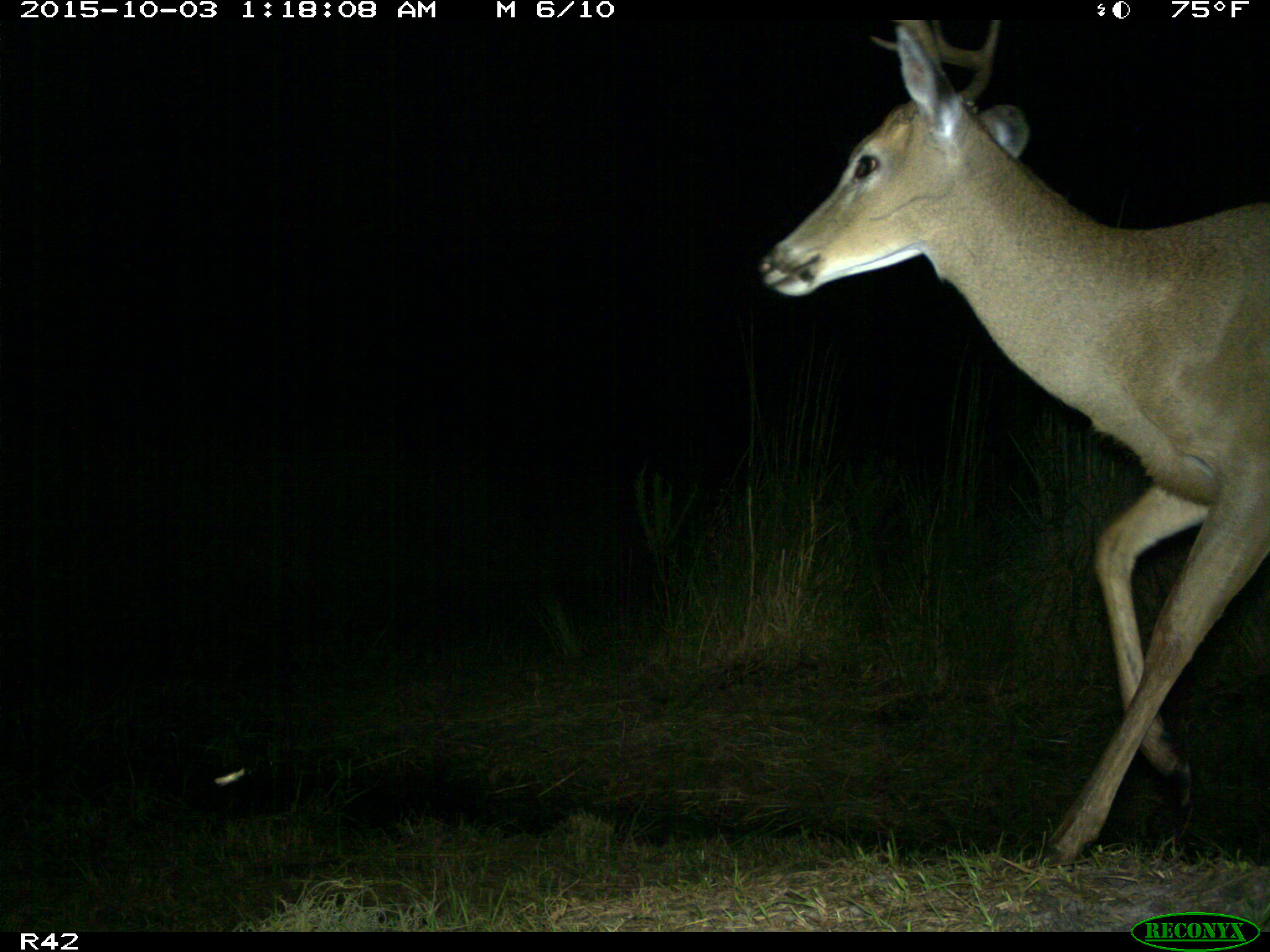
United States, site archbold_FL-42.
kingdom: Animalia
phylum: Chordata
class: Mammalia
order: Artiodactyla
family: Cervidae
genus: Odocoileus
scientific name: Odocoileus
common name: deer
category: unidentified deer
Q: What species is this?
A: Unidentified deer (deer) (Odocoileus).